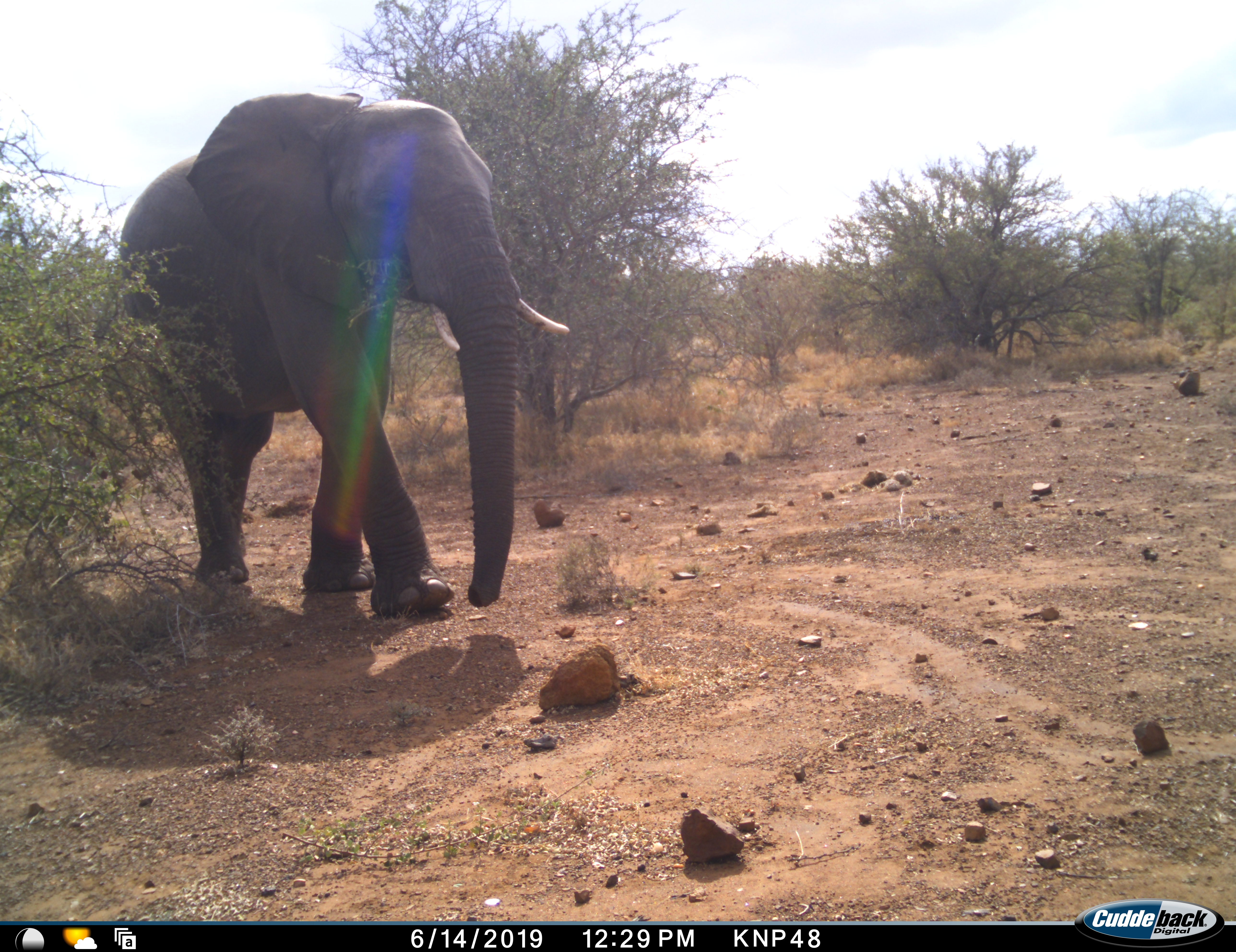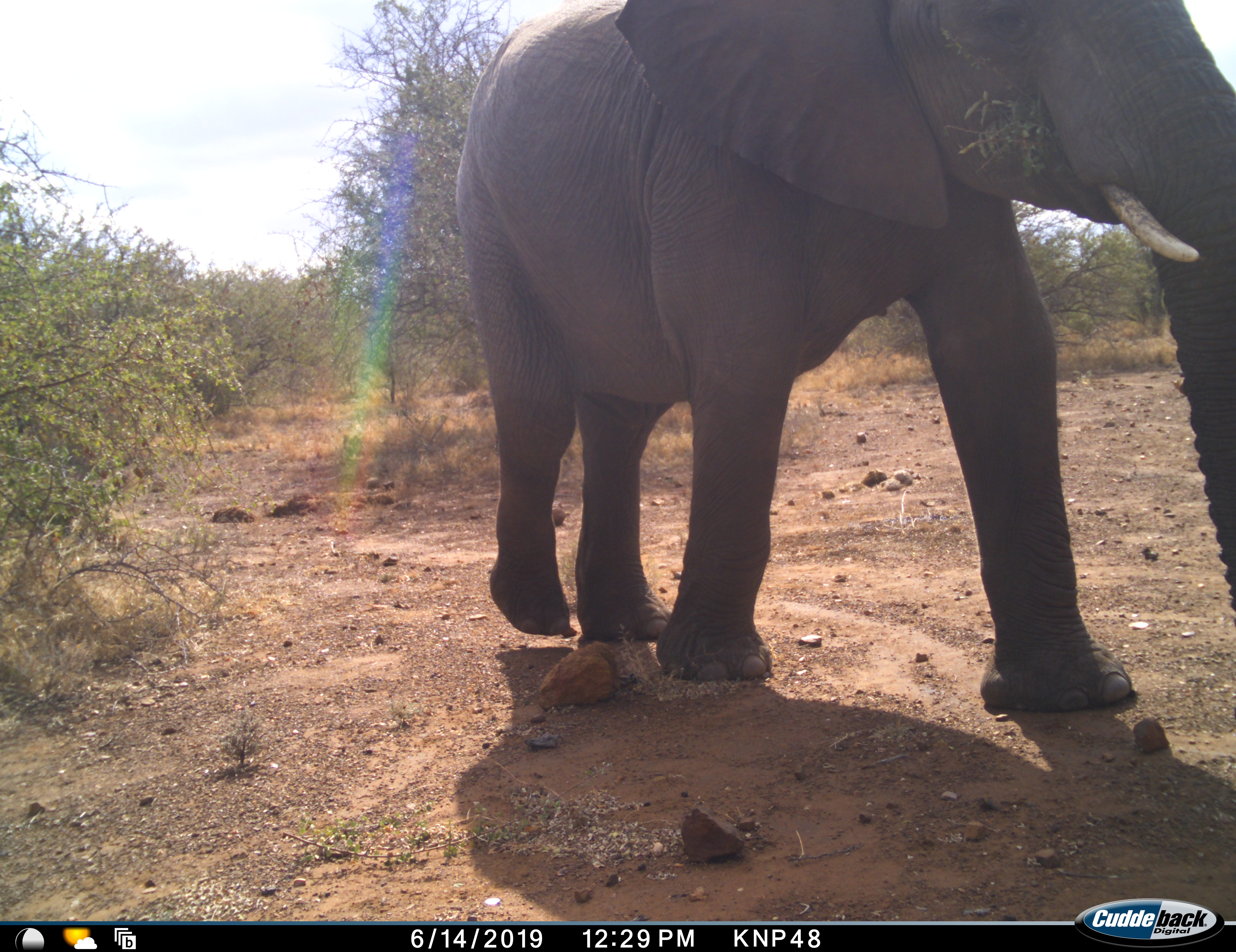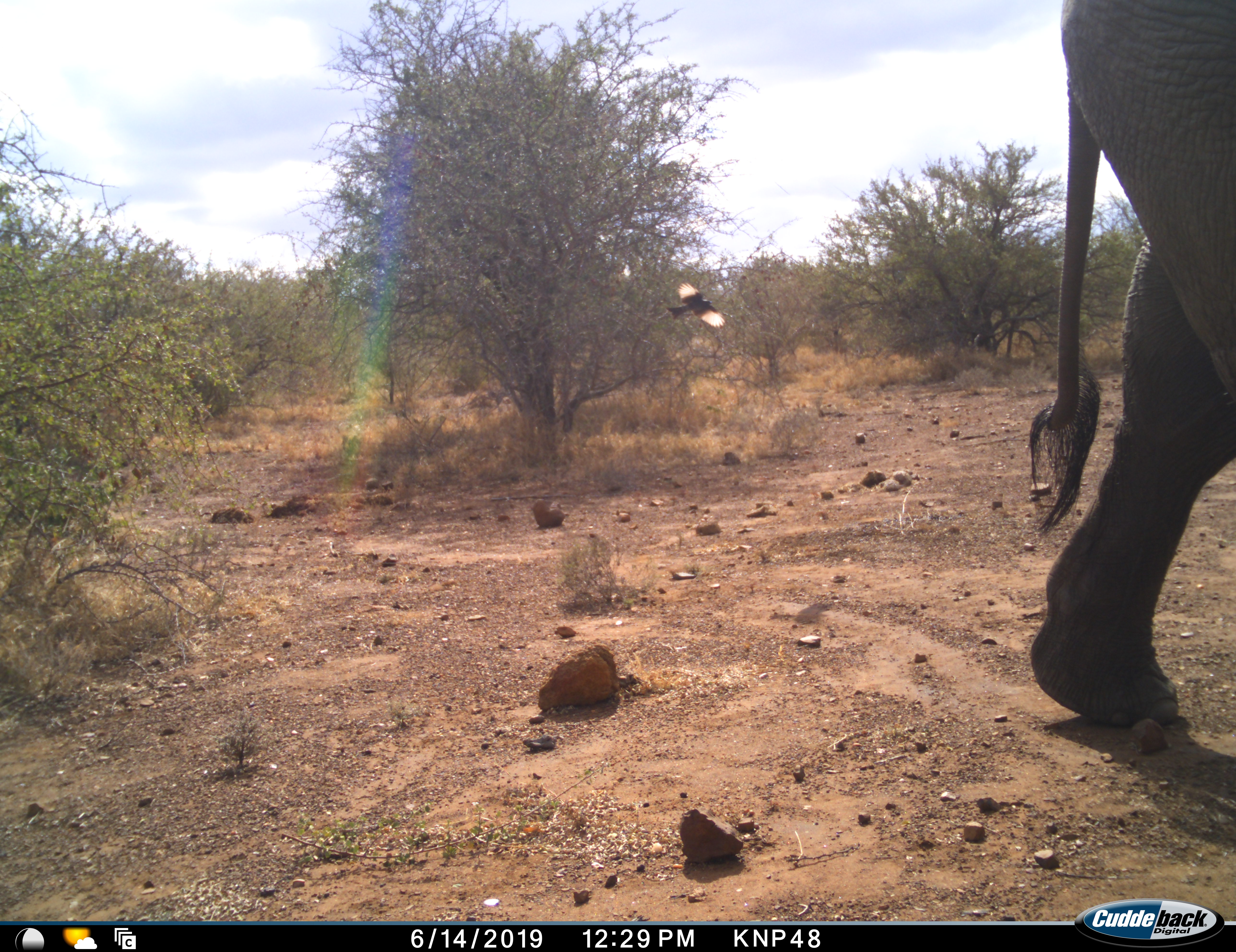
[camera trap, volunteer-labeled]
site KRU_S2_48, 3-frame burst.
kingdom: Animalia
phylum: Chordata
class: Mammalia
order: Proboscidea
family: Elephantidae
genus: Loxodonta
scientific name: Loxodonta africana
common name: african bush elephant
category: elephant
Elephant (african bush elephant) (Loxodonta africana), count 1. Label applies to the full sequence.